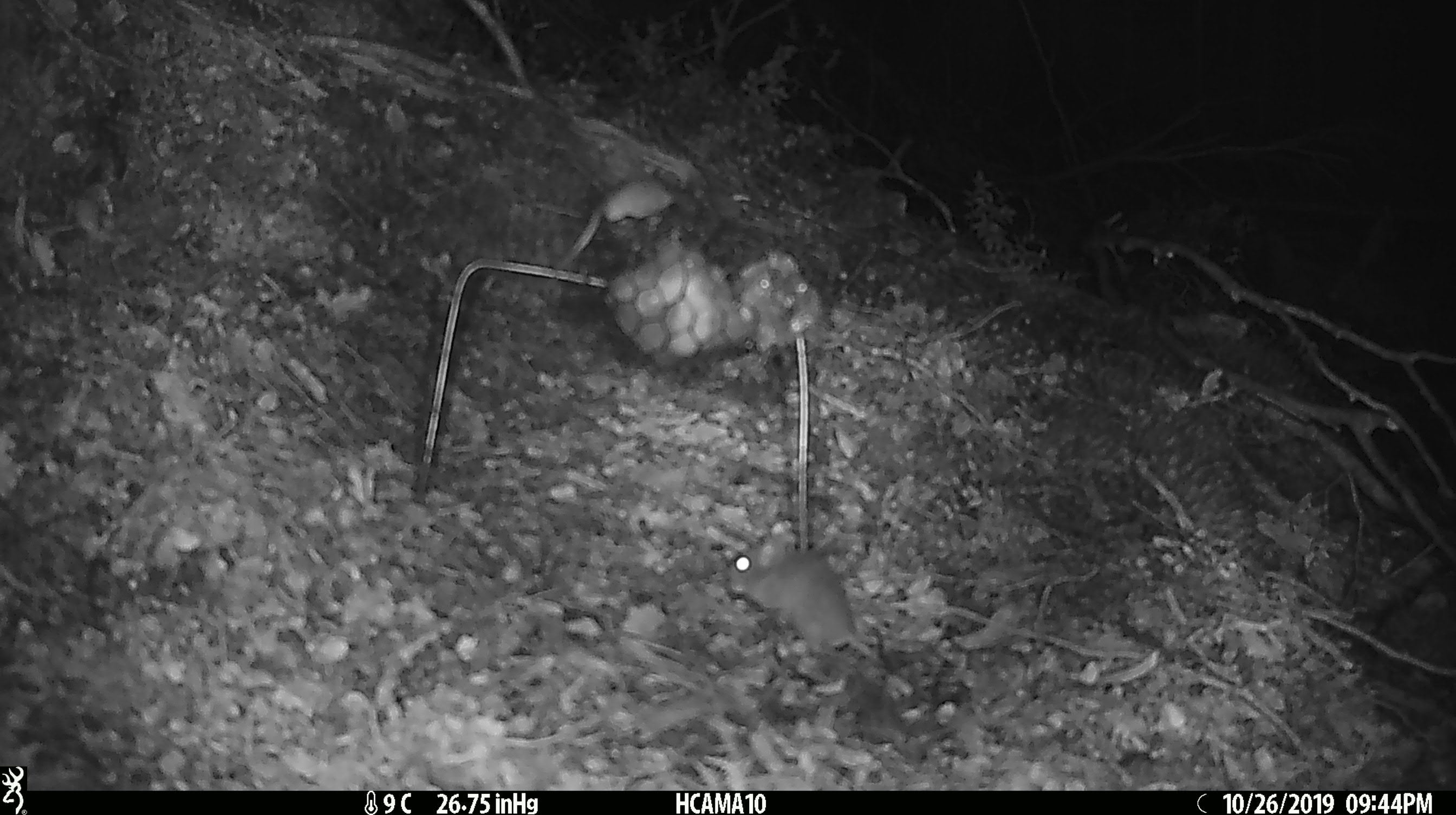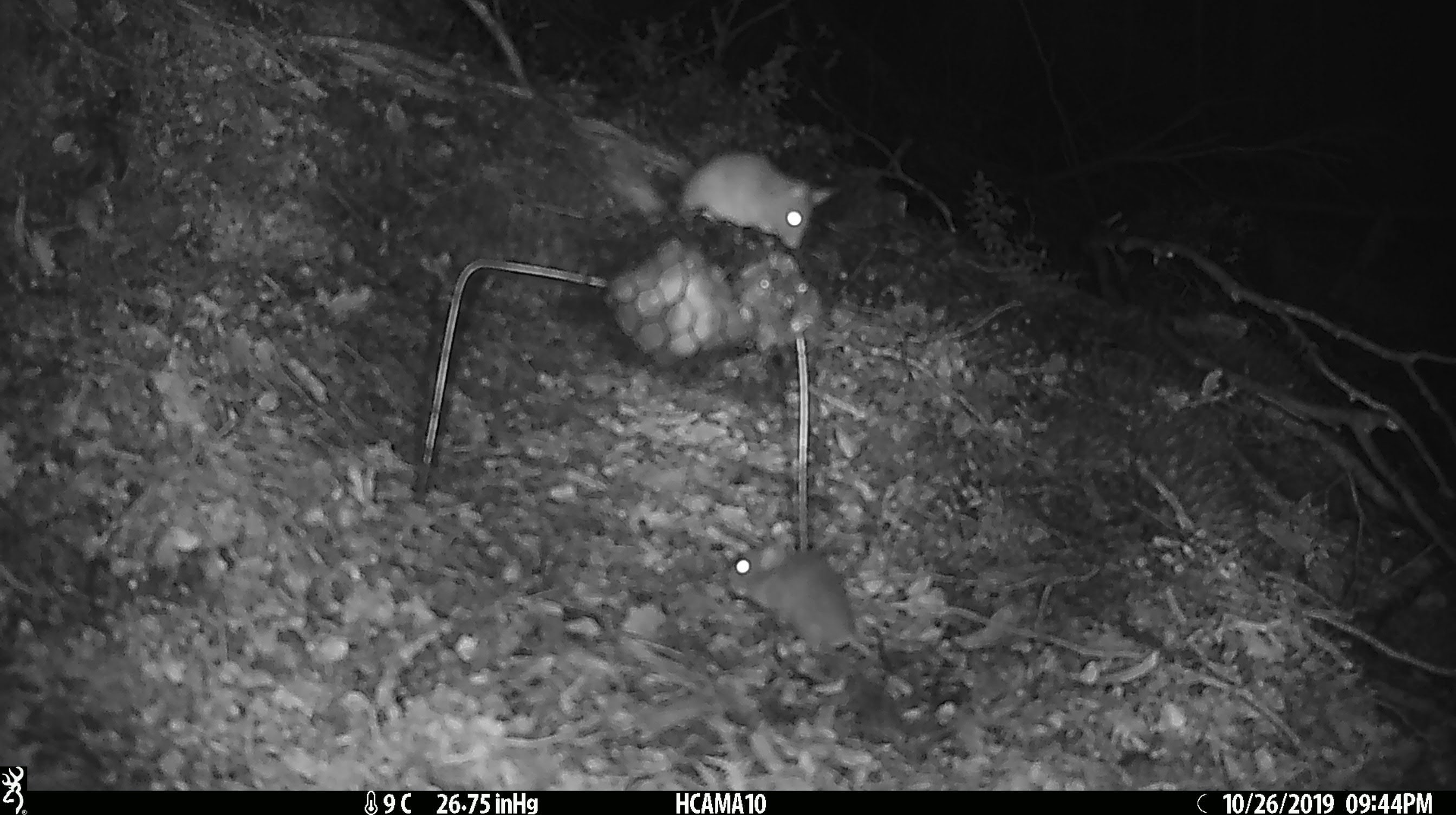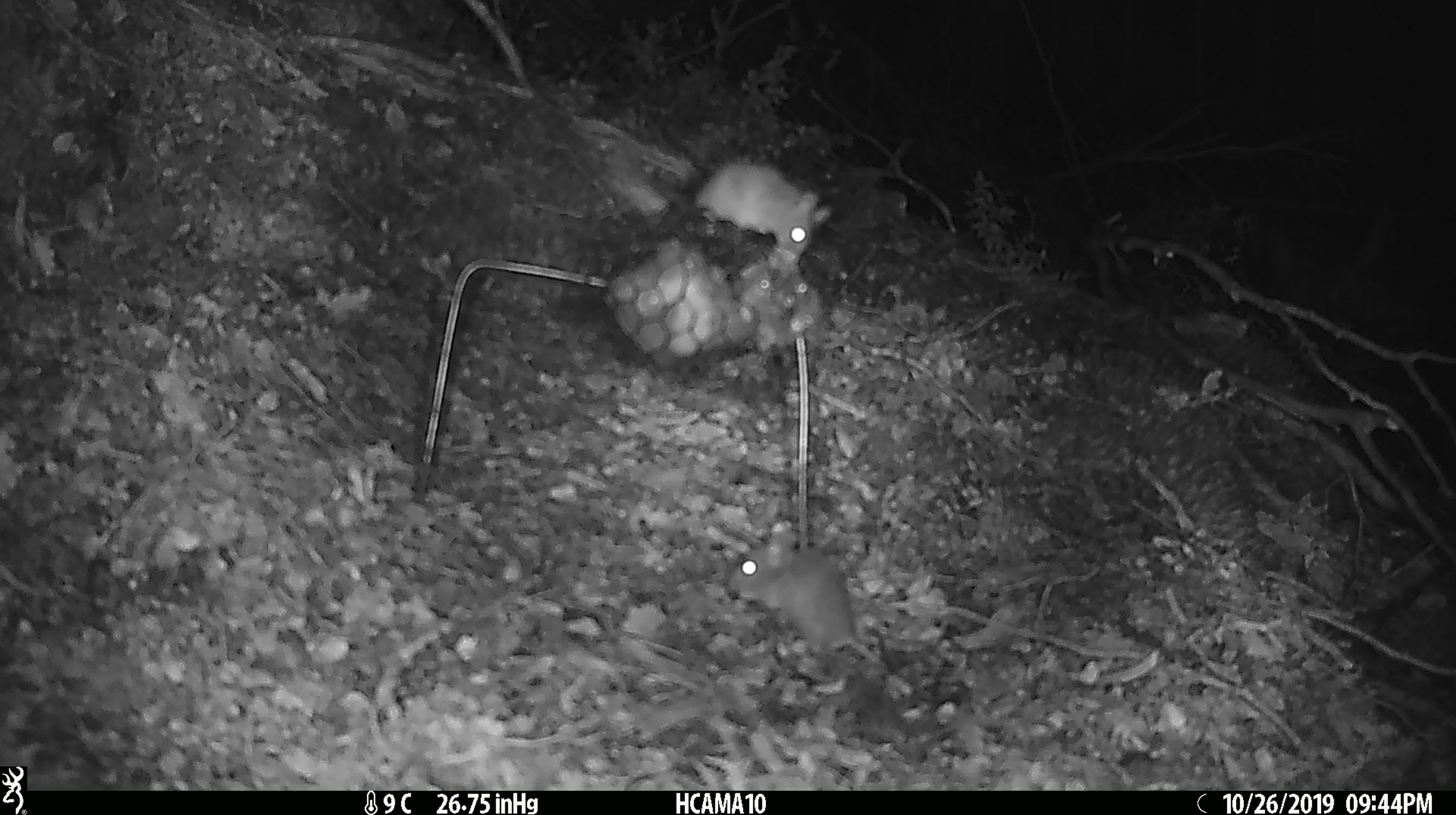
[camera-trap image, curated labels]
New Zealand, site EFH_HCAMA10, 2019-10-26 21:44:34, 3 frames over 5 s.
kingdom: Animalia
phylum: Chordata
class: Mammalia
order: Rodentia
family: Muridae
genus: Mus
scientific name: Mus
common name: mouse